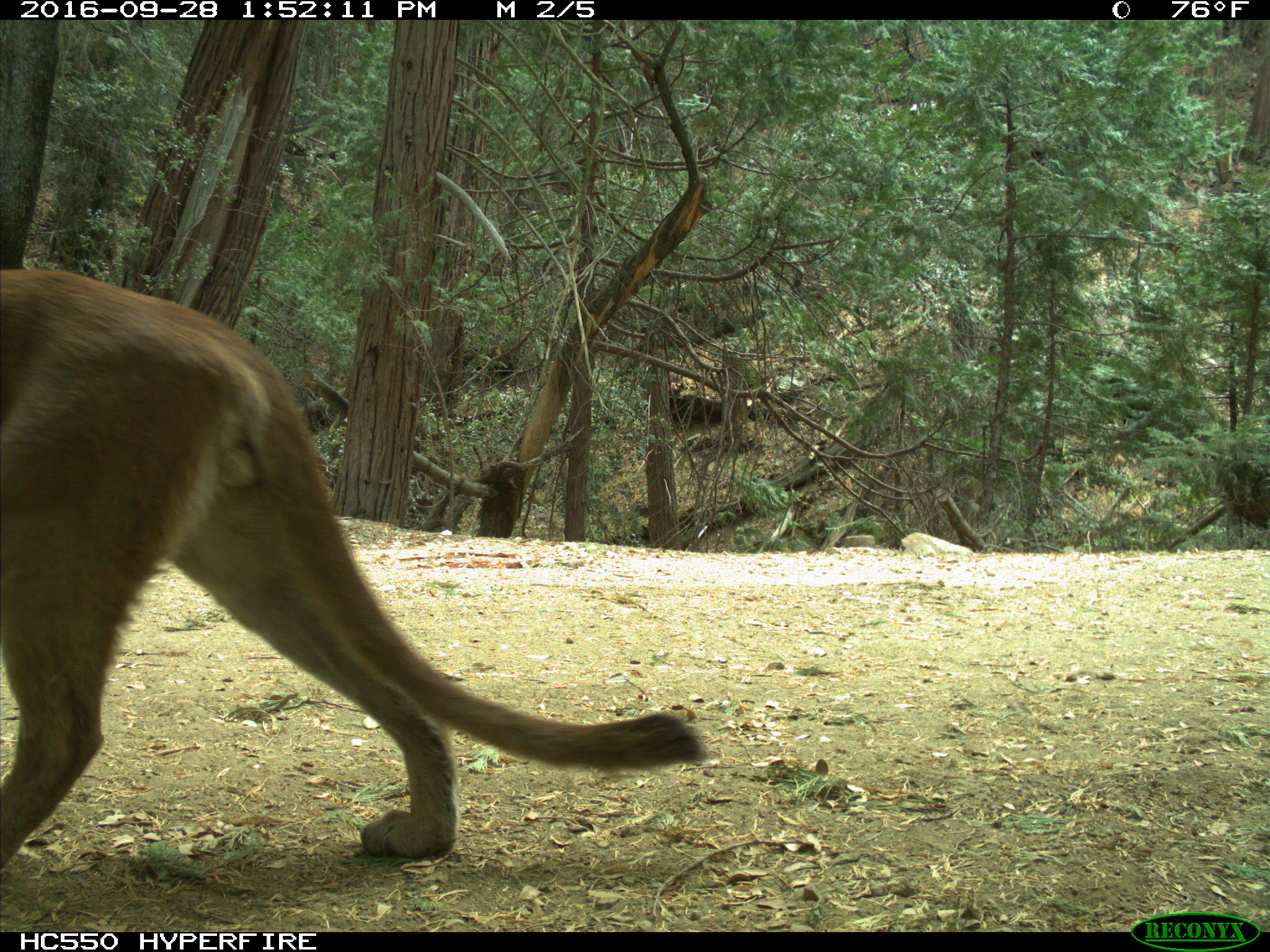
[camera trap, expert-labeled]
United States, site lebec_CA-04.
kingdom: Animalia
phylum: Chordata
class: Mammalia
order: Carnivora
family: Felidae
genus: Puma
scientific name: Puma concolor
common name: mountain lion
Puma concolor (mountain lion).